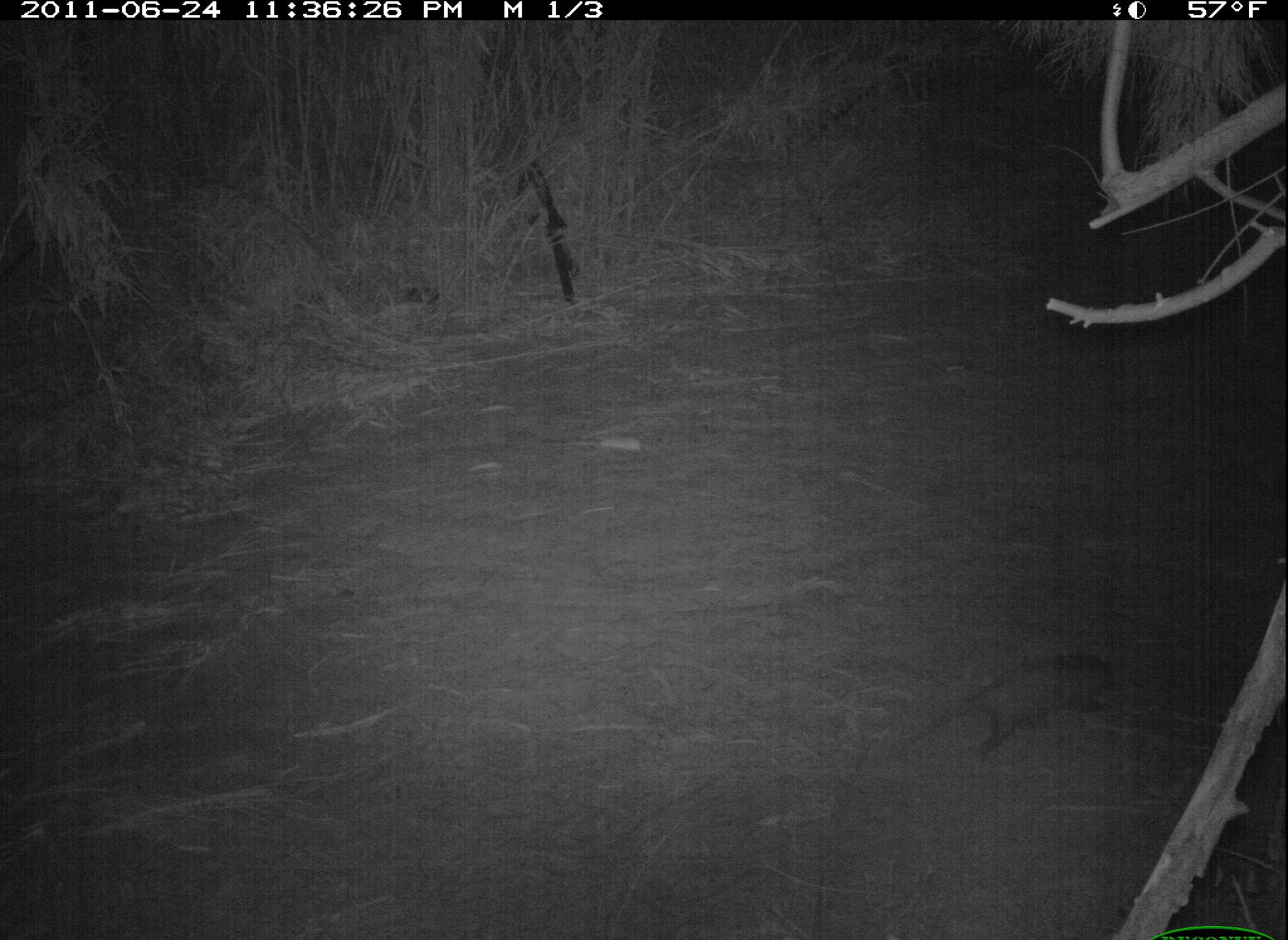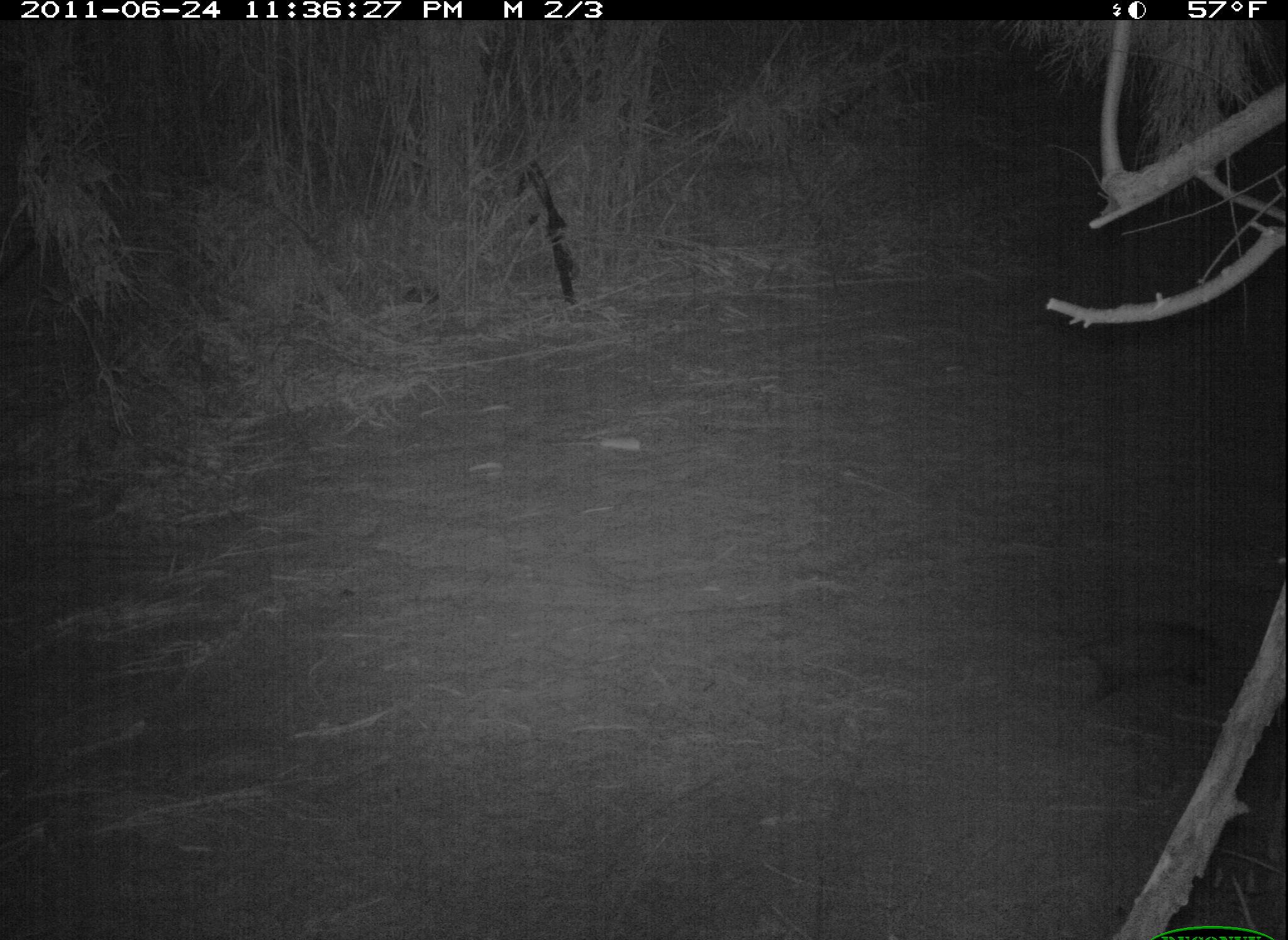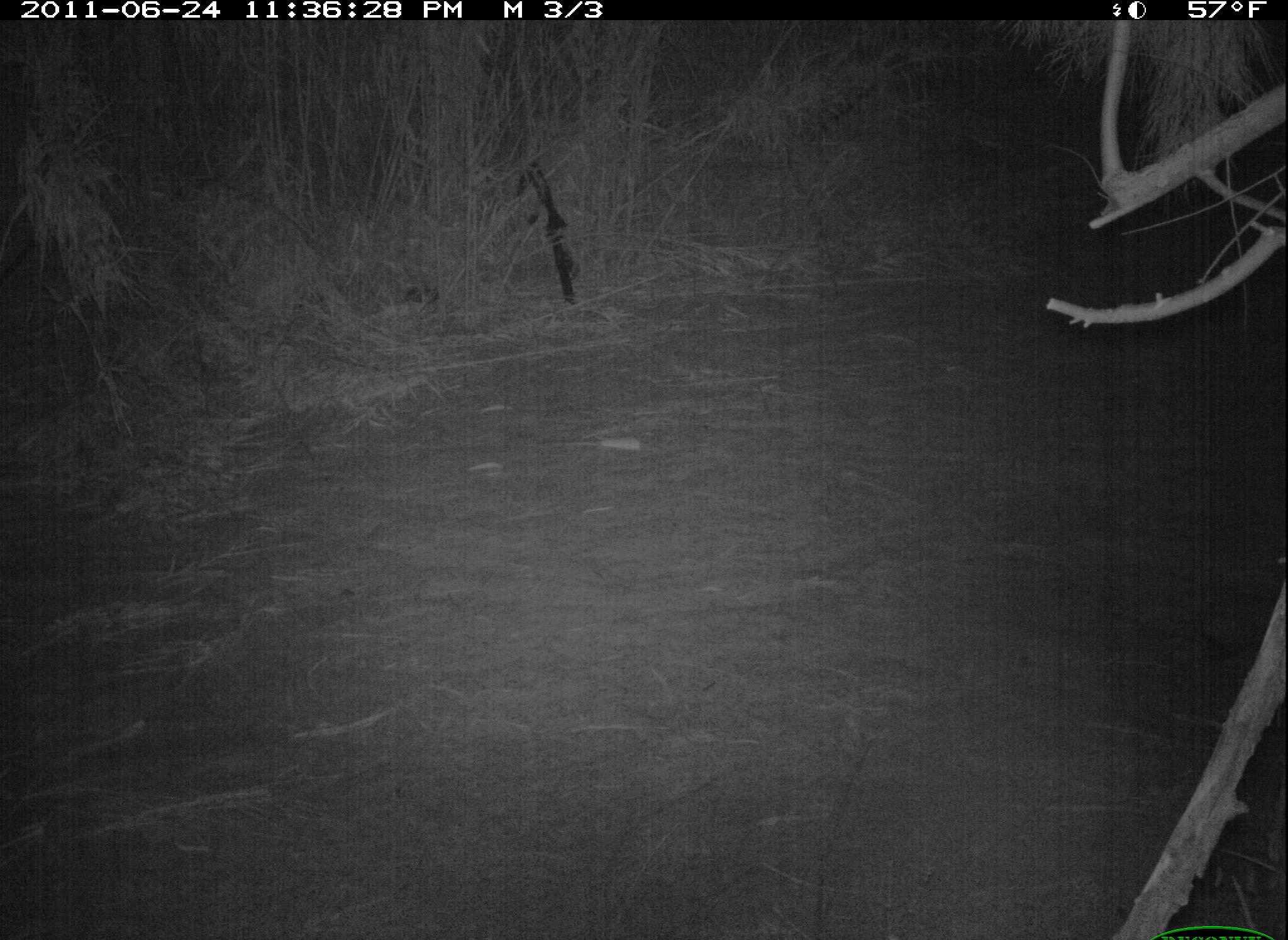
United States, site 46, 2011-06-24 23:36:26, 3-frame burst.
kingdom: Animalia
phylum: Chordata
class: Mammalia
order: Didelphimorphia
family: Didelphidae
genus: Didelphis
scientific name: Didelphis virginiana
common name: virginia opossum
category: opossum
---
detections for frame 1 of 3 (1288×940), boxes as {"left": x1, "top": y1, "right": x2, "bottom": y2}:
opossum: {"left": 905, "top": 646, "right": 1140, "bottom": 762}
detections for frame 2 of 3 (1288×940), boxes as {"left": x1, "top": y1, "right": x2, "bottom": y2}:
opossum: {"left": 1056, "top": 602, "right": 1240, "bottom": 709}